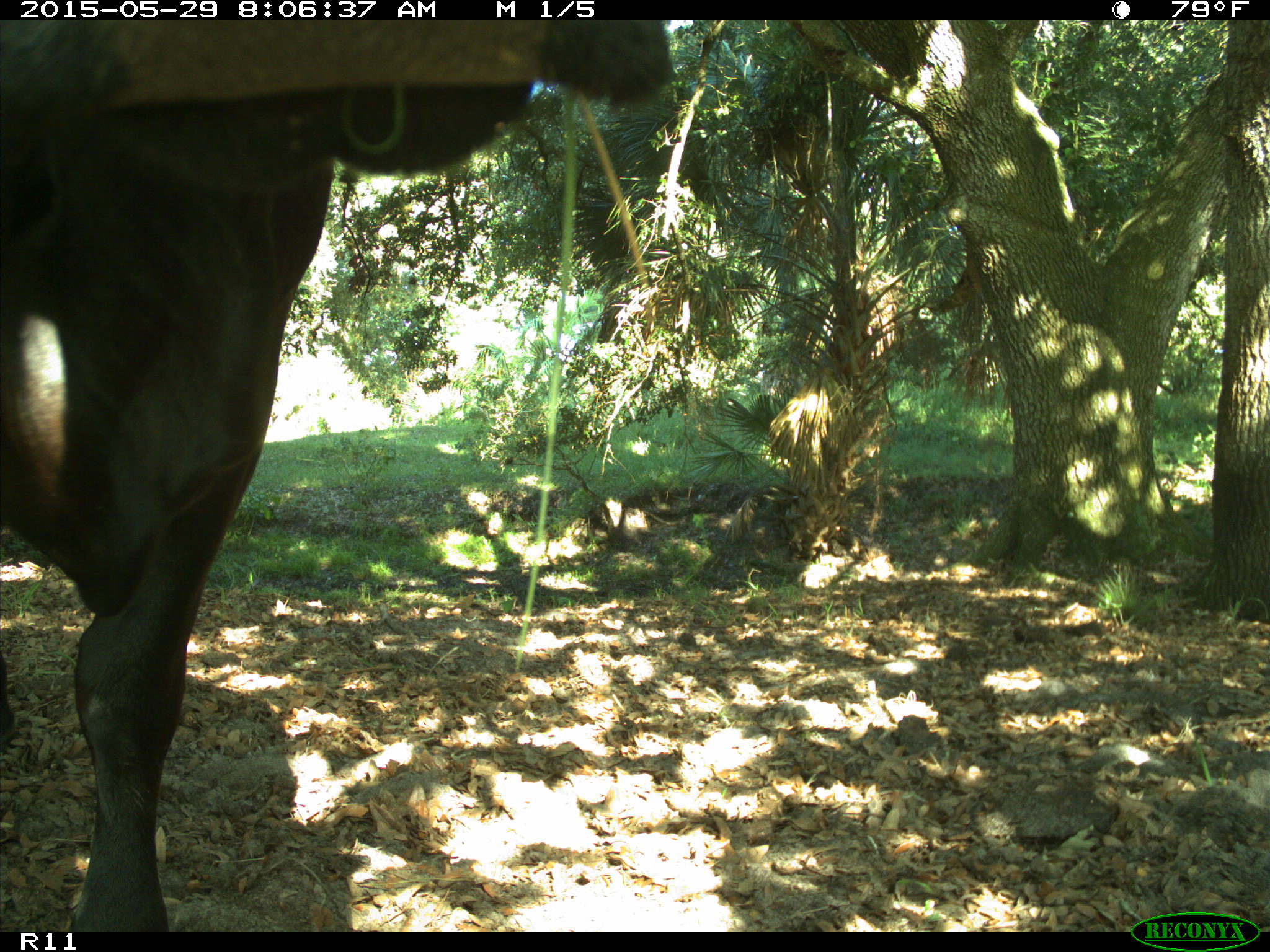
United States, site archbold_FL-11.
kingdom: Animalia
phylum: Chordata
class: Mammalia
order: Artiodactyla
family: Bovidae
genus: Bos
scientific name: Bos taurus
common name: domestic cow